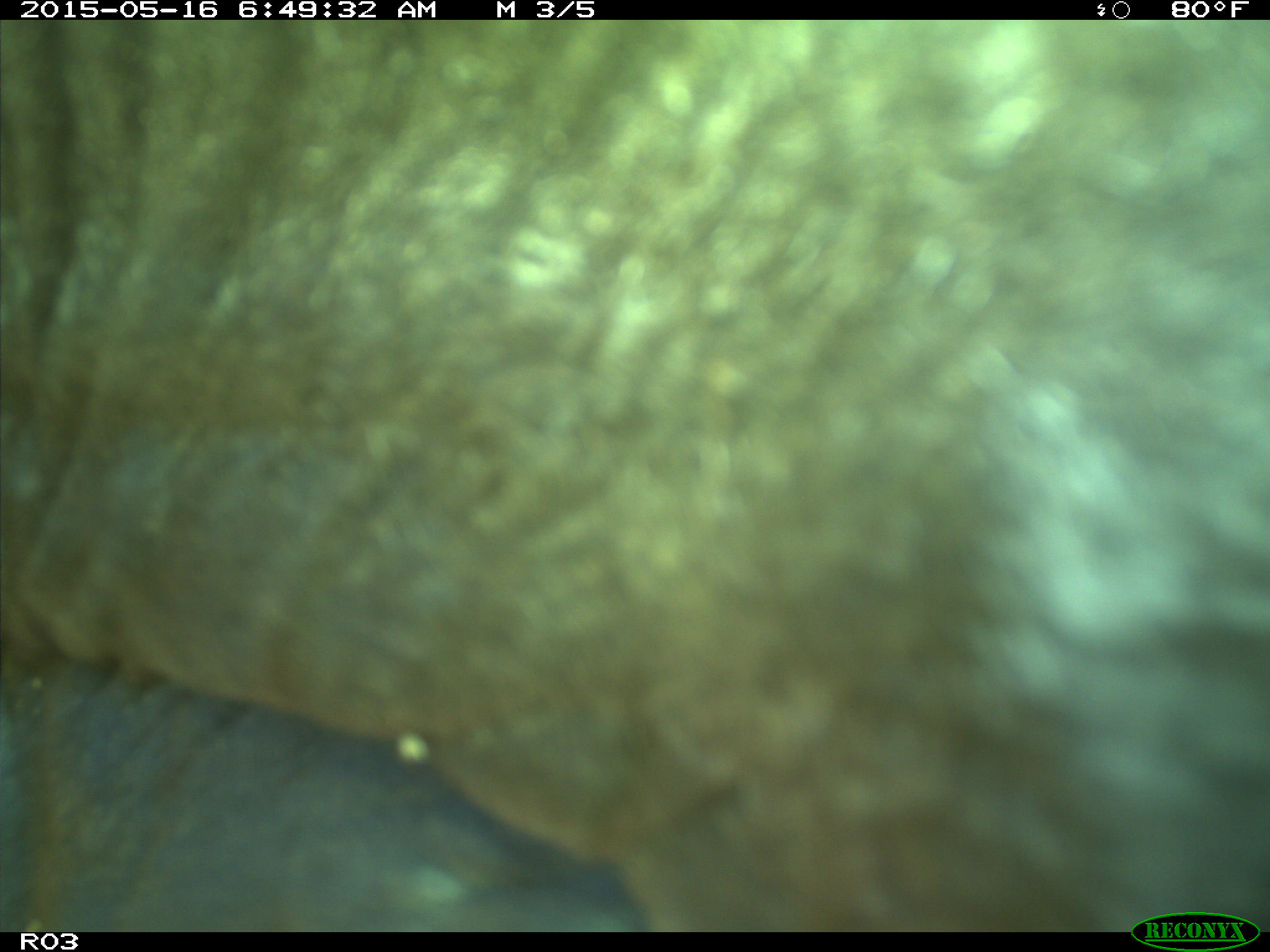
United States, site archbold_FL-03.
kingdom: Animalia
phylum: Chordata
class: Mammalia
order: Artiodactyla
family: Bovidae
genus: Bos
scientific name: Bos taurus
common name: domestic cow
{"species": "Bos taurus (domestic cow)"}